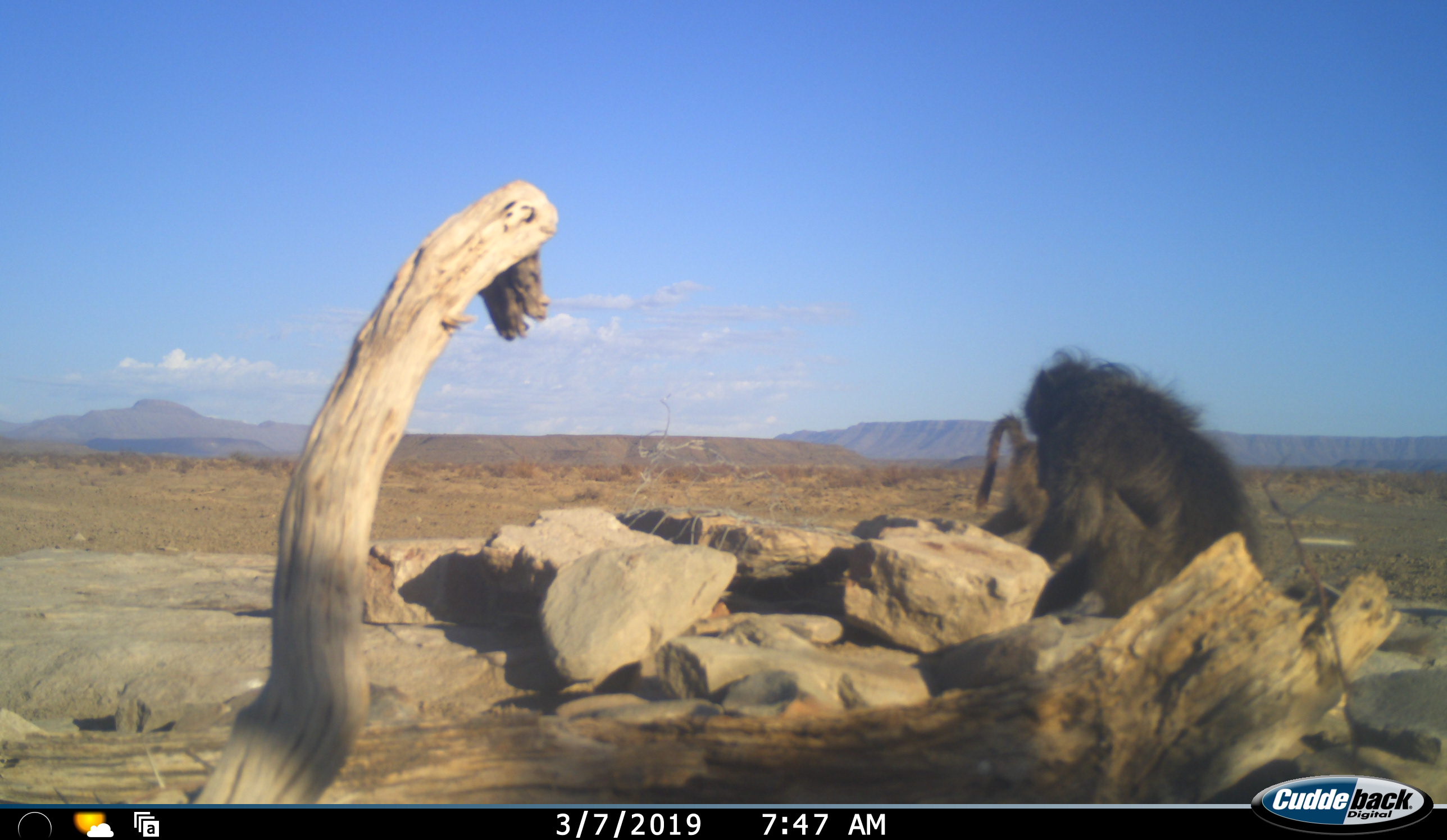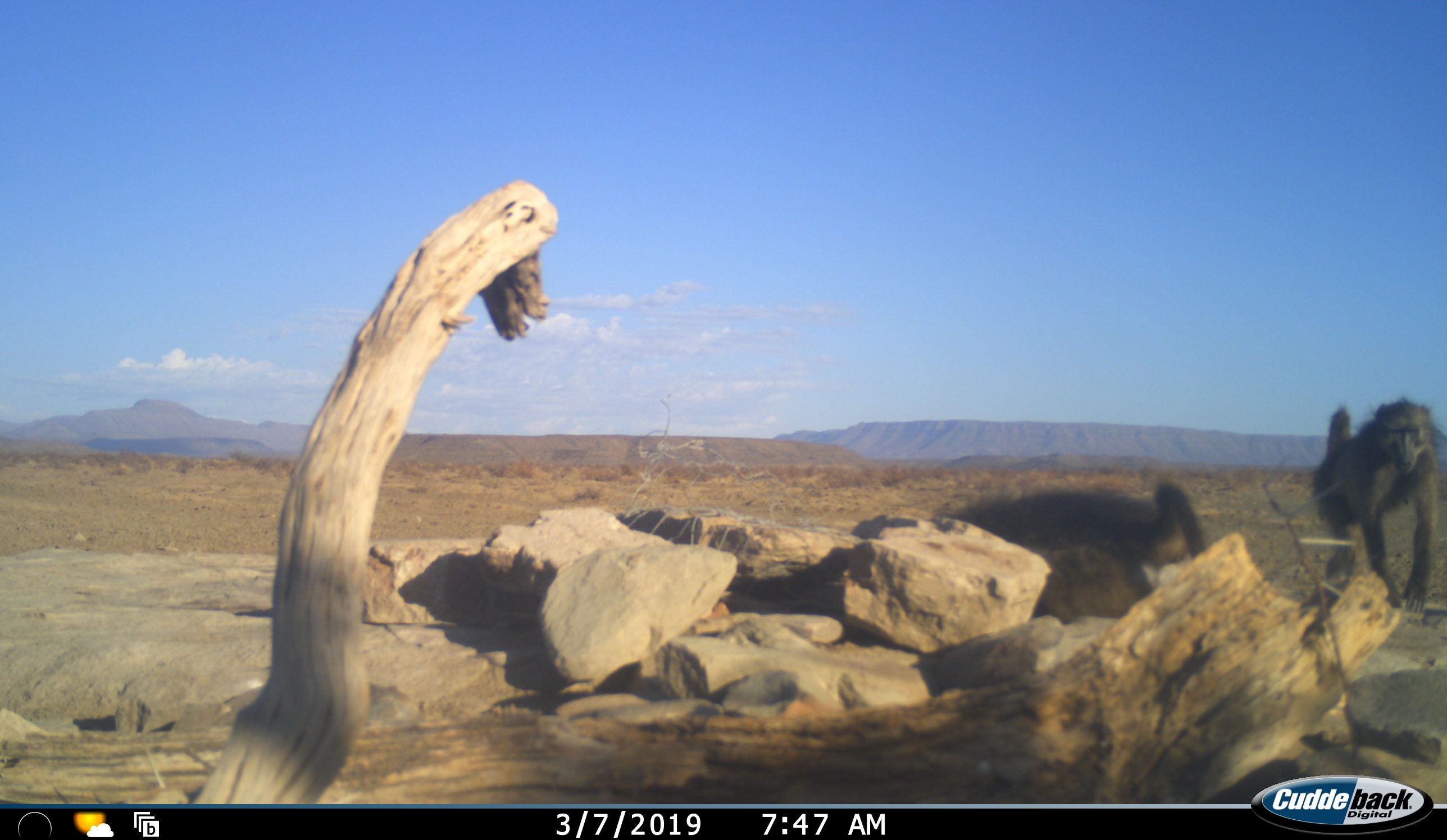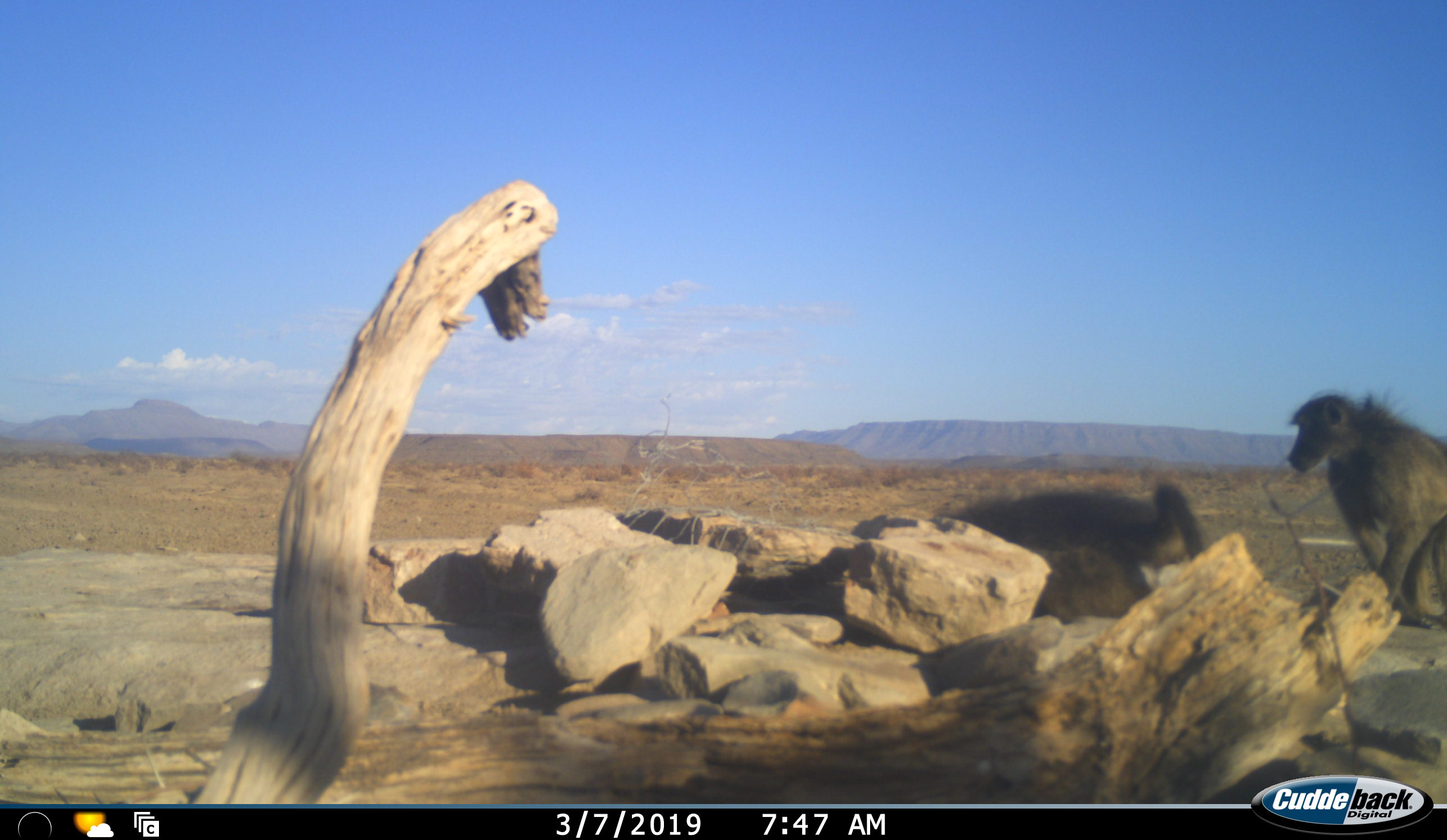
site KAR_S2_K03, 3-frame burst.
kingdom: Animalia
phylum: Chordata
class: Mammalia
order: Primates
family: Cercopithecidae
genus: Papio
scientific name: Papio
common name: baboon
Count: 2.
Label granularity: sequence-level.